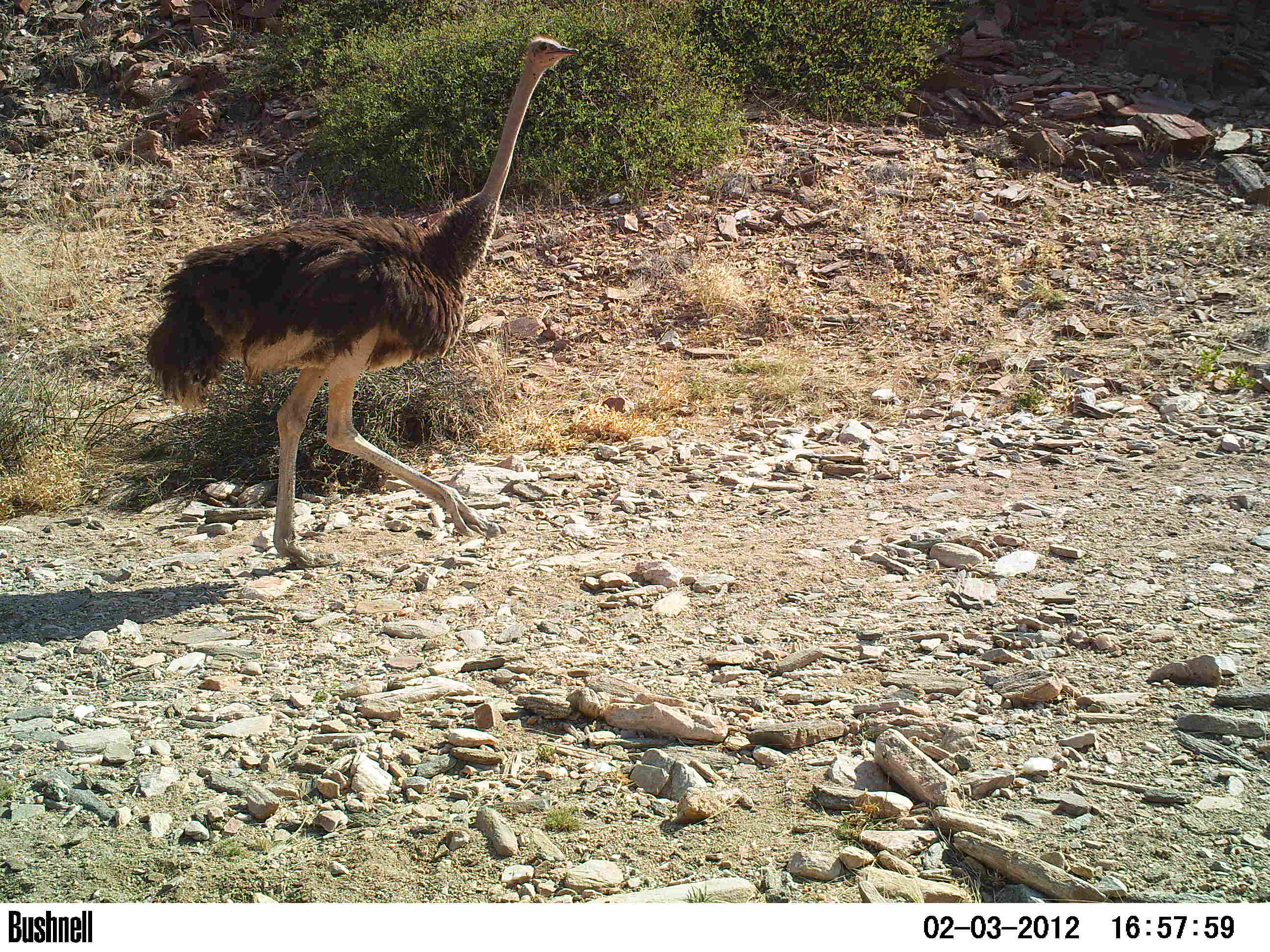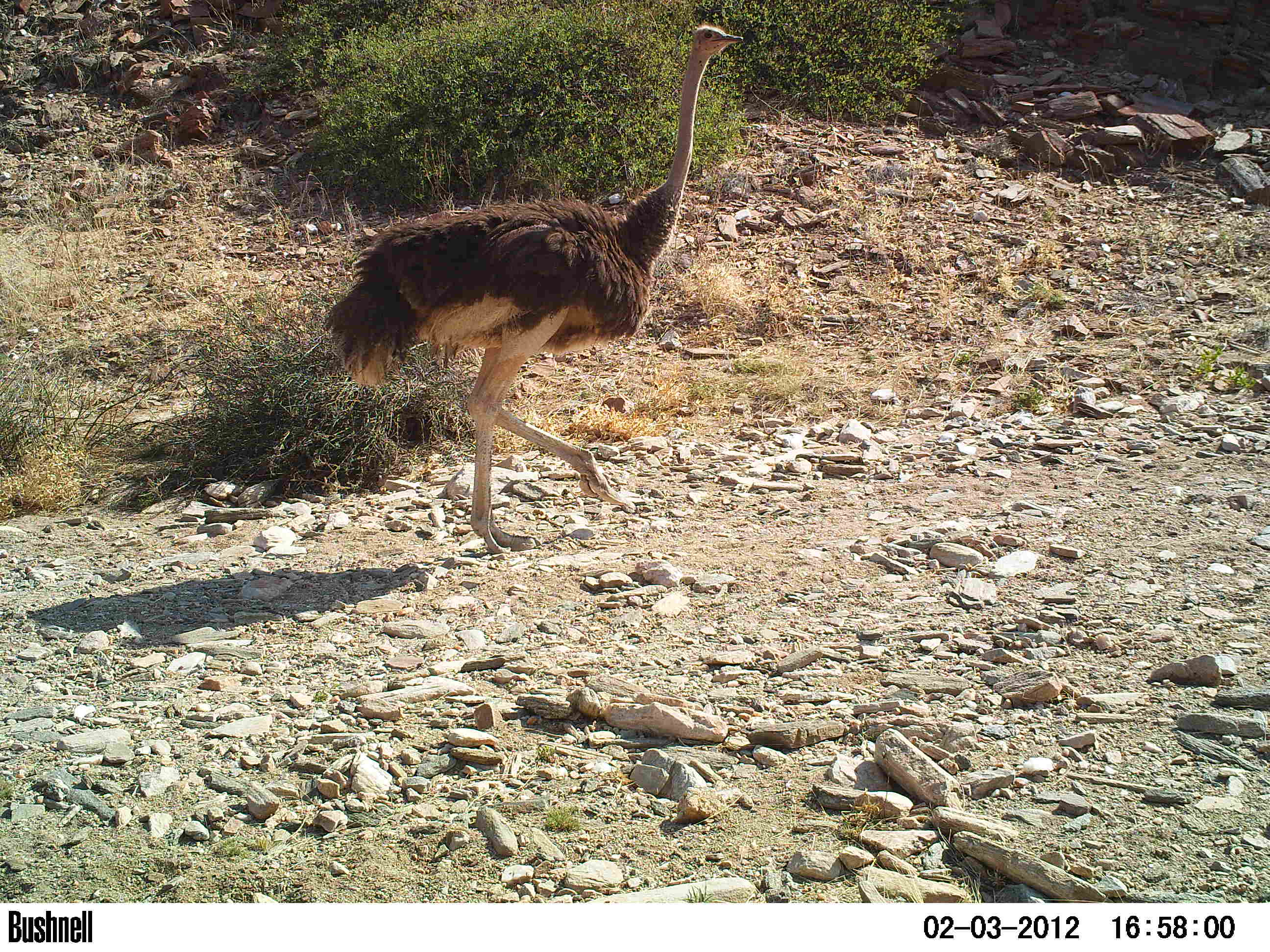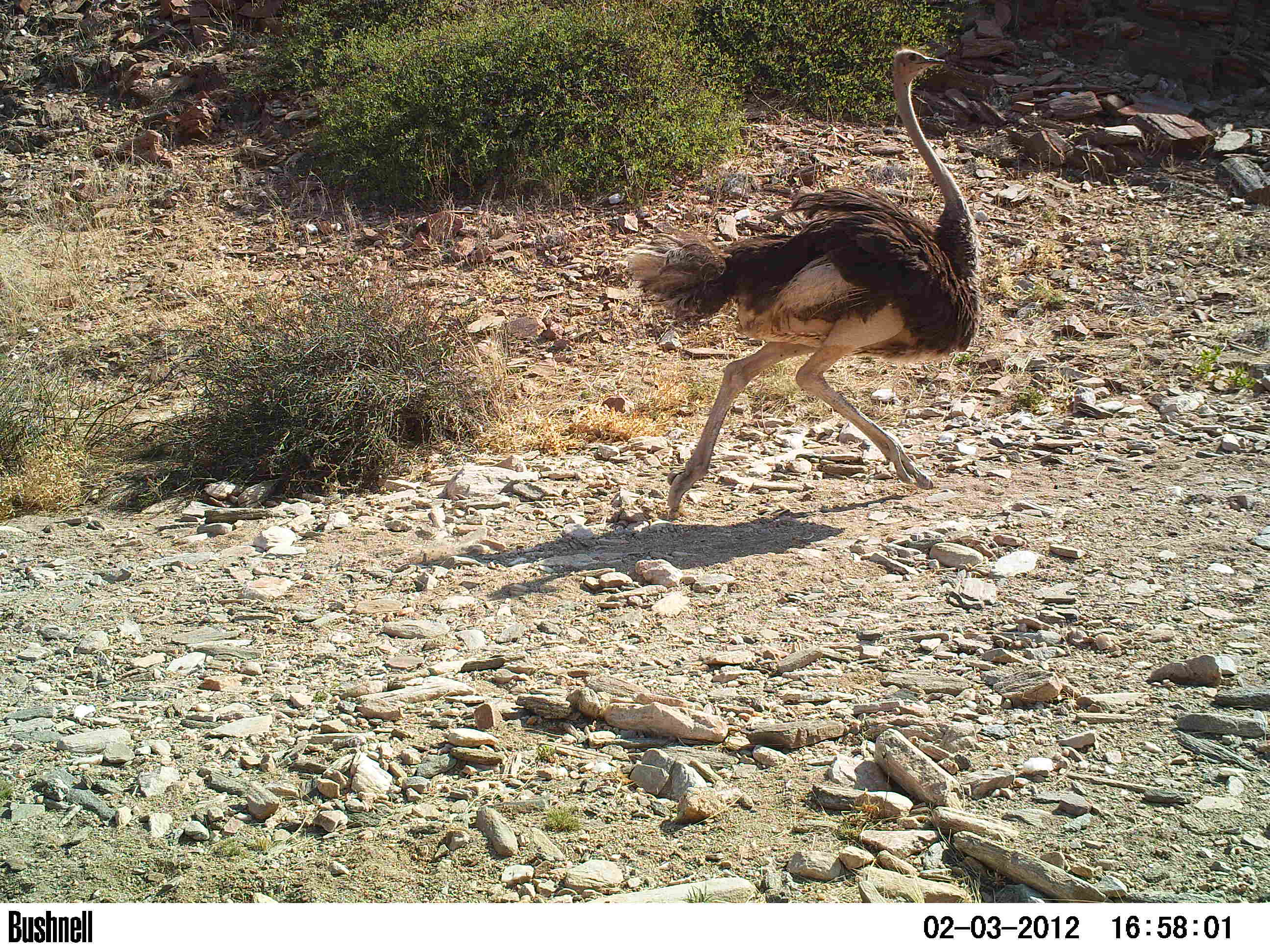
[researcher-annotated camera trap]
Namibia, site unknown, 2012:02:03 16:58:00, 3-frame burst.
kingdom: Animalia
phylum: Chordata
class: Aves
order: Struthioniformes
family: Struthionidae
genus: Struthio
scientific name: Struthio camelus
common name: common ostrich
Struthio camelus (common ostrich).